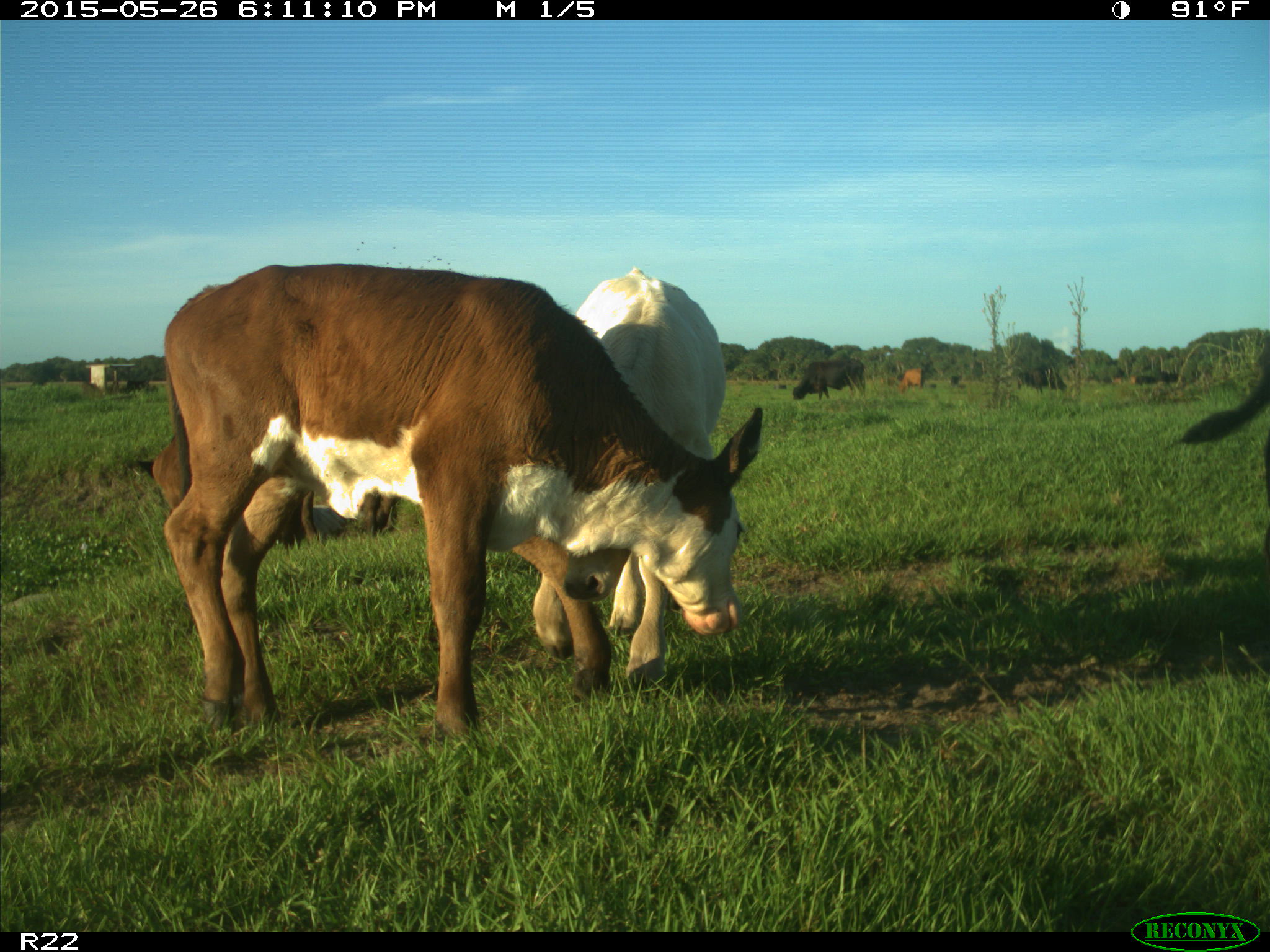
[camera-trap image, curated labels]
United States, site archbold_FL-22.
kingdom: Animalia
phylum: Chordata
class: Mammalia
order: Artiodactyla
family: Bovidae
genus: Bos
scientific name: Bos taurus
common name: domestic cow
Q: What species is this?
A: Bos taurus (domestic cow).